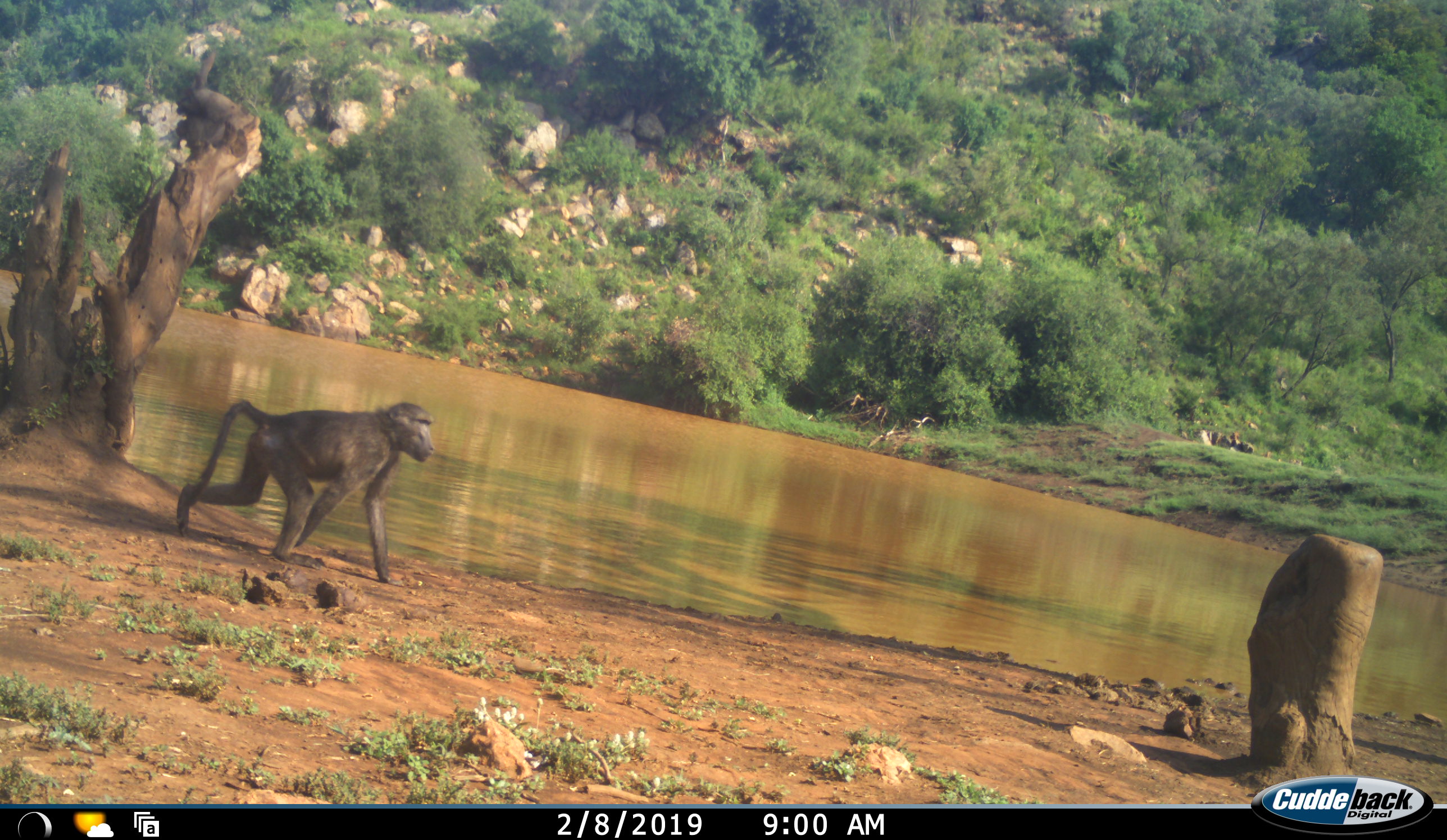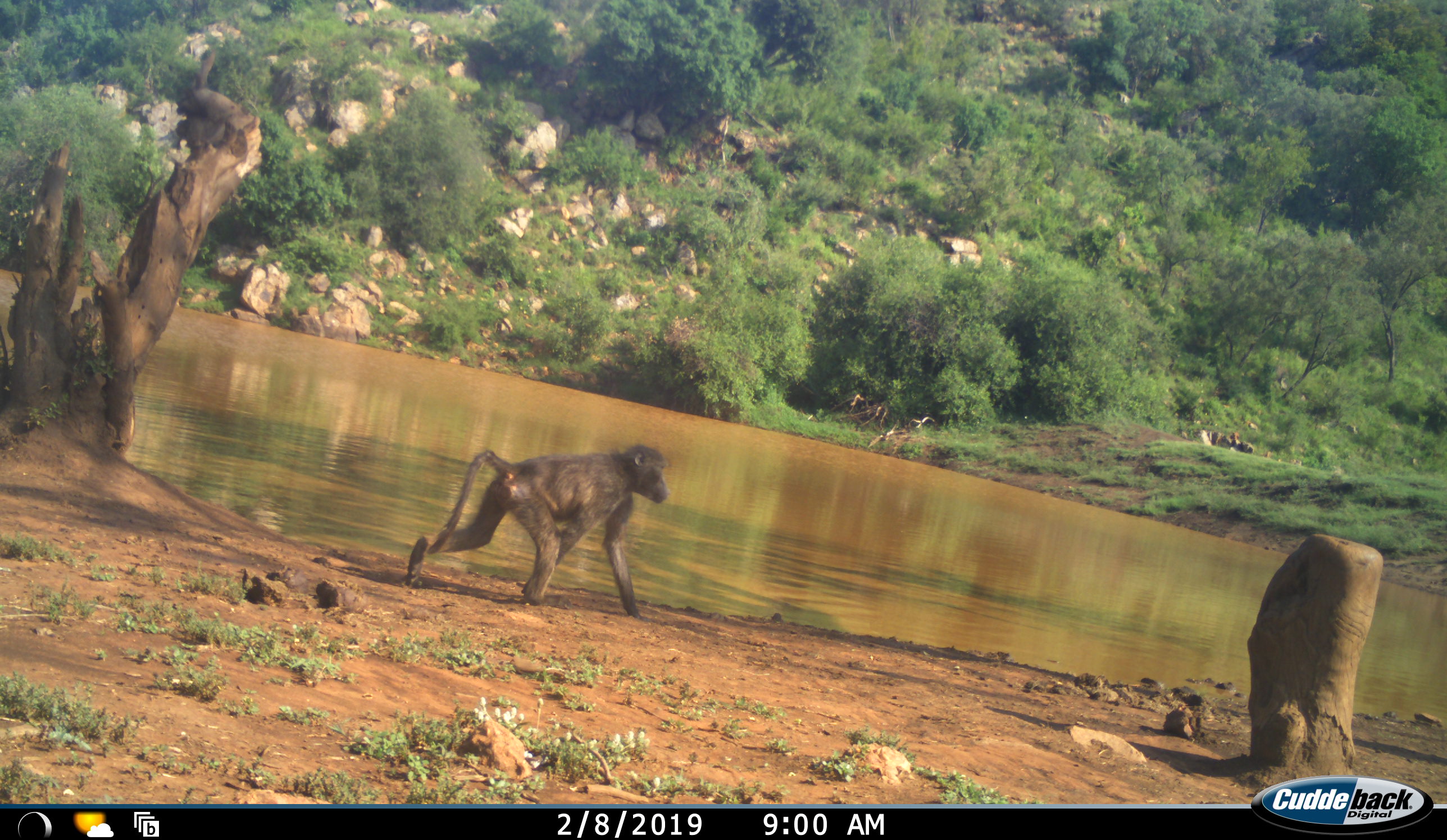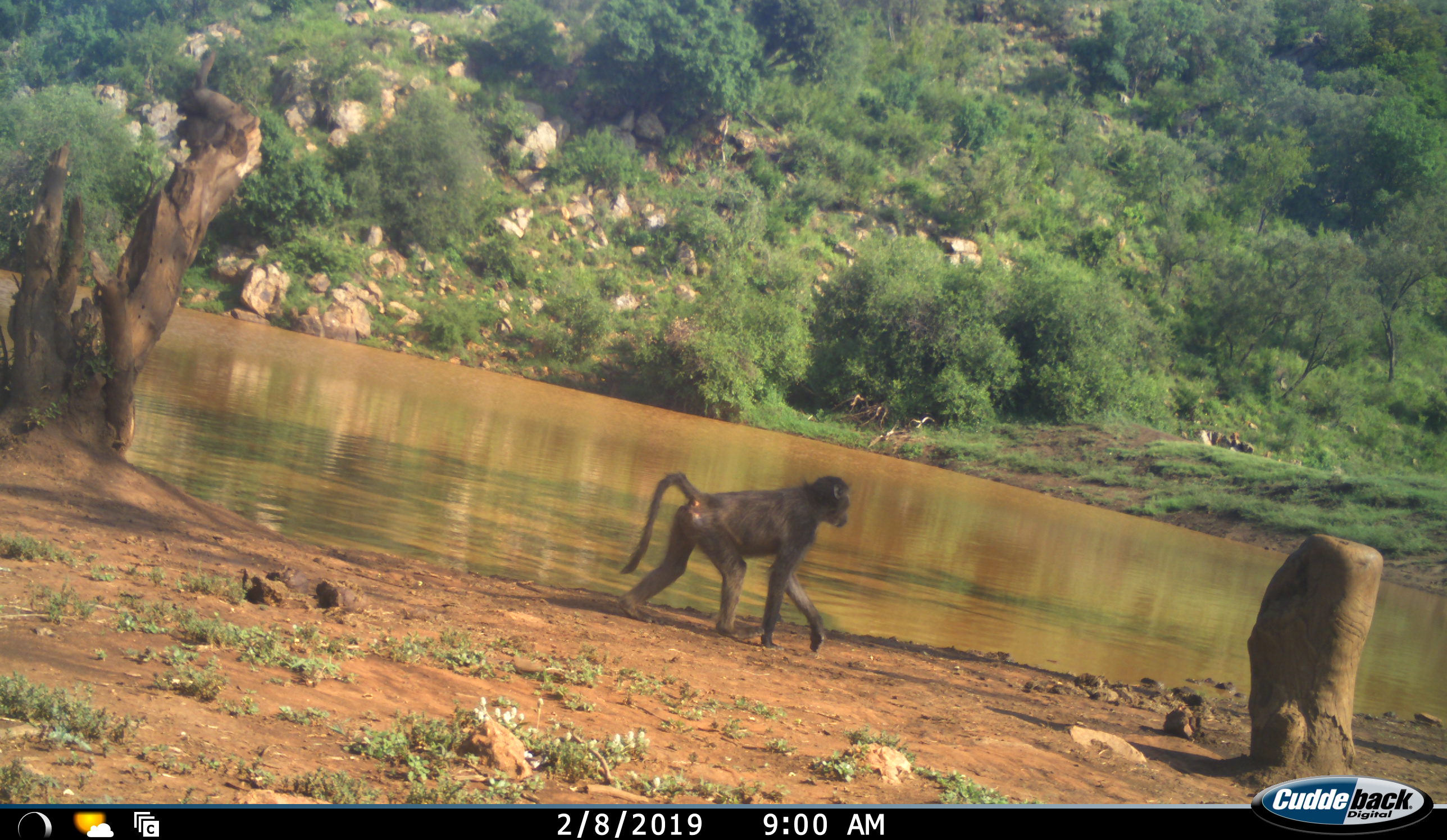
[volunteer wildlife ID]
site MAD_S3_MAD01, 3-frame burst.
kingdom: Animalia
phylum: Chordata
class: Mammalia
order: Primates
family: Cercopithecidae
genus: Papio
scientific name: Papio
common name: baboon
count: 1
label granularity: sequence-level